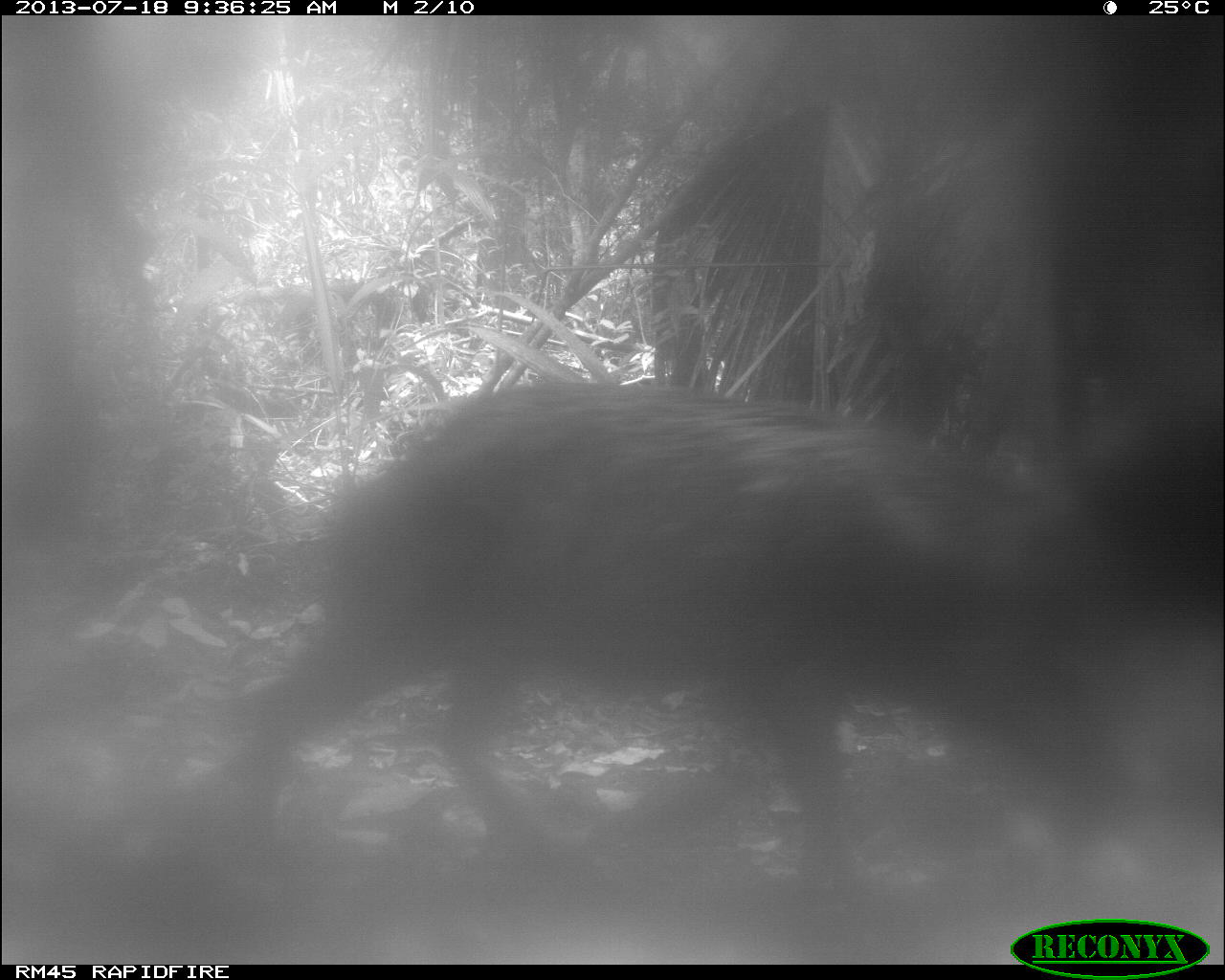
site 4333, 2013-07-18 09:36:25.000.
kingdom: Animalia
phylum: Chordata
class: Mammalia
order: Artiodactyla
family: Tayassuidae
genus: Tayassu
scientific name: Tayassu pecari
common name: white-lipped peccary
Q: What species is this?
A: Tayassu pecari (white-lipped peccary).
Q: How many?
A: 2.